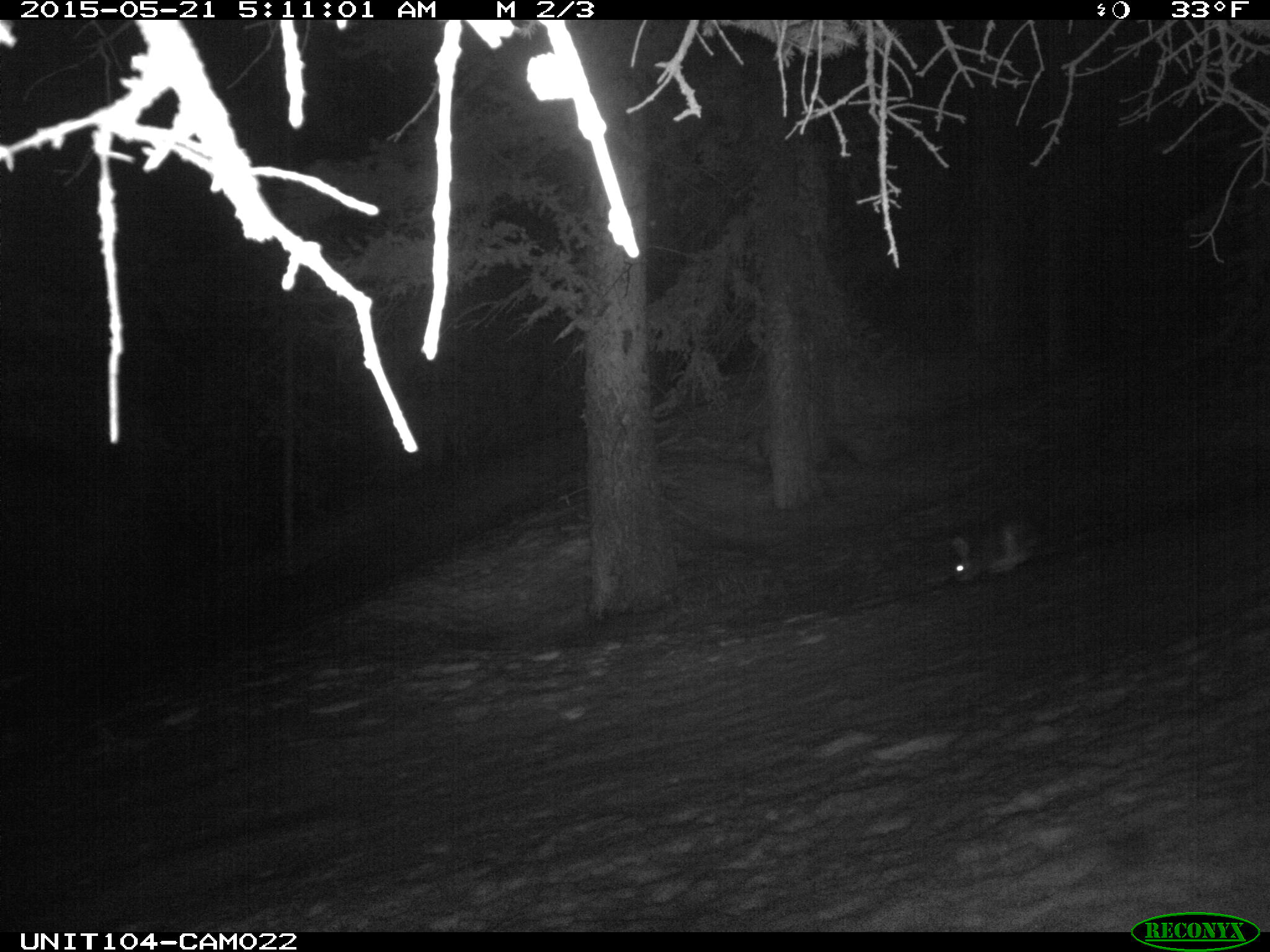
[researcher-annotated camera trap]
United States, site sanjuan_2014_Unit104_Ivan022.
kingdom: Animalia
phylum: Chordata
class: Mammalia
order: Lagomorpha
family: Leporidae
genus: Lepus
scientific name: Lepus americanus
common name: snowshoe hare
Lepus americanus (snowshoe hare).